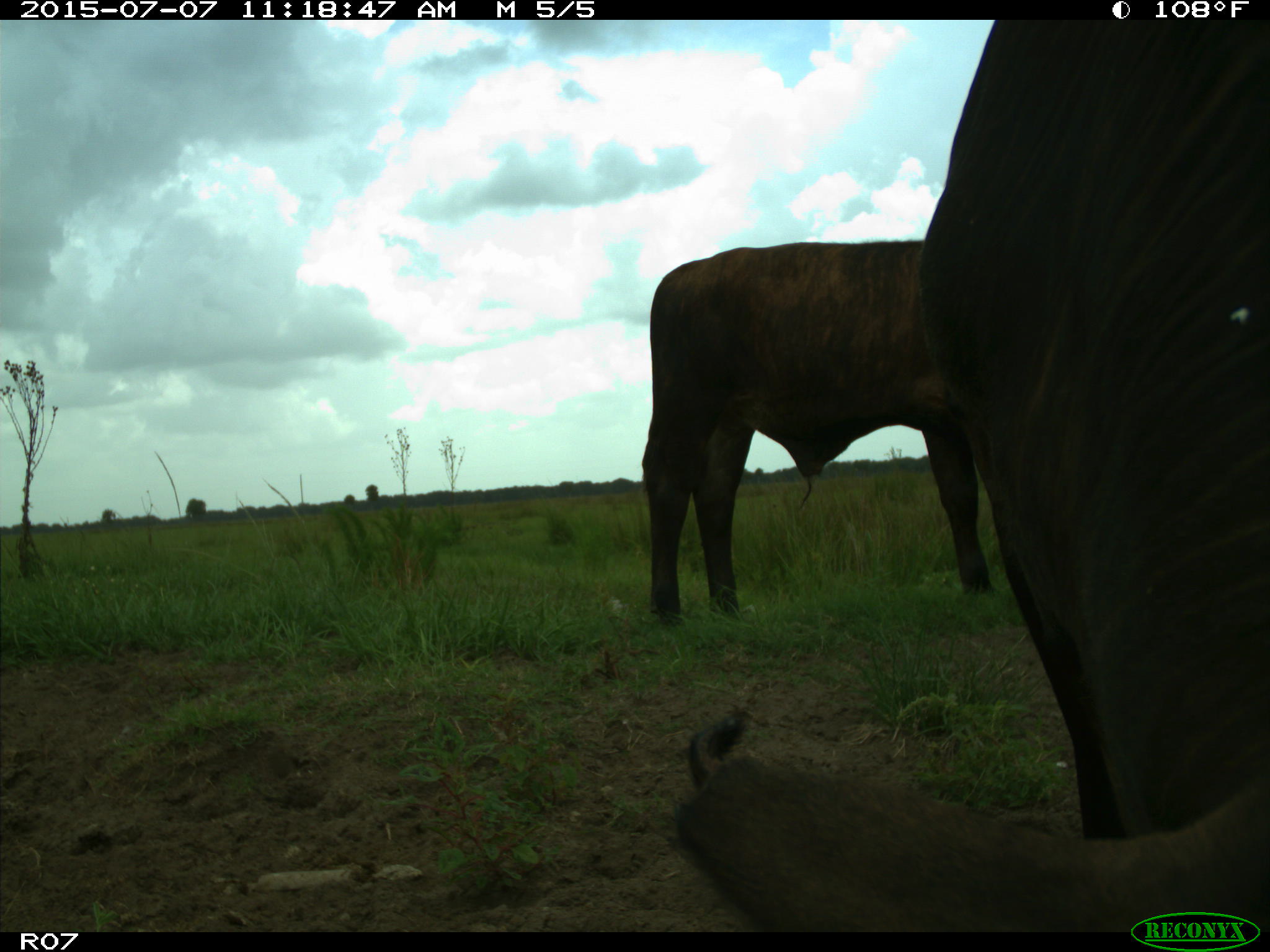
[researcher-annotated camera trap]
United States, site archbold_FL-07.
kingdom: Animalia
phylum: Chordata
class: Mammalia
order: Artiodactyla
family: Bovidae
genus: Bos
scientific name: Bos taurus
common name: domestic cow